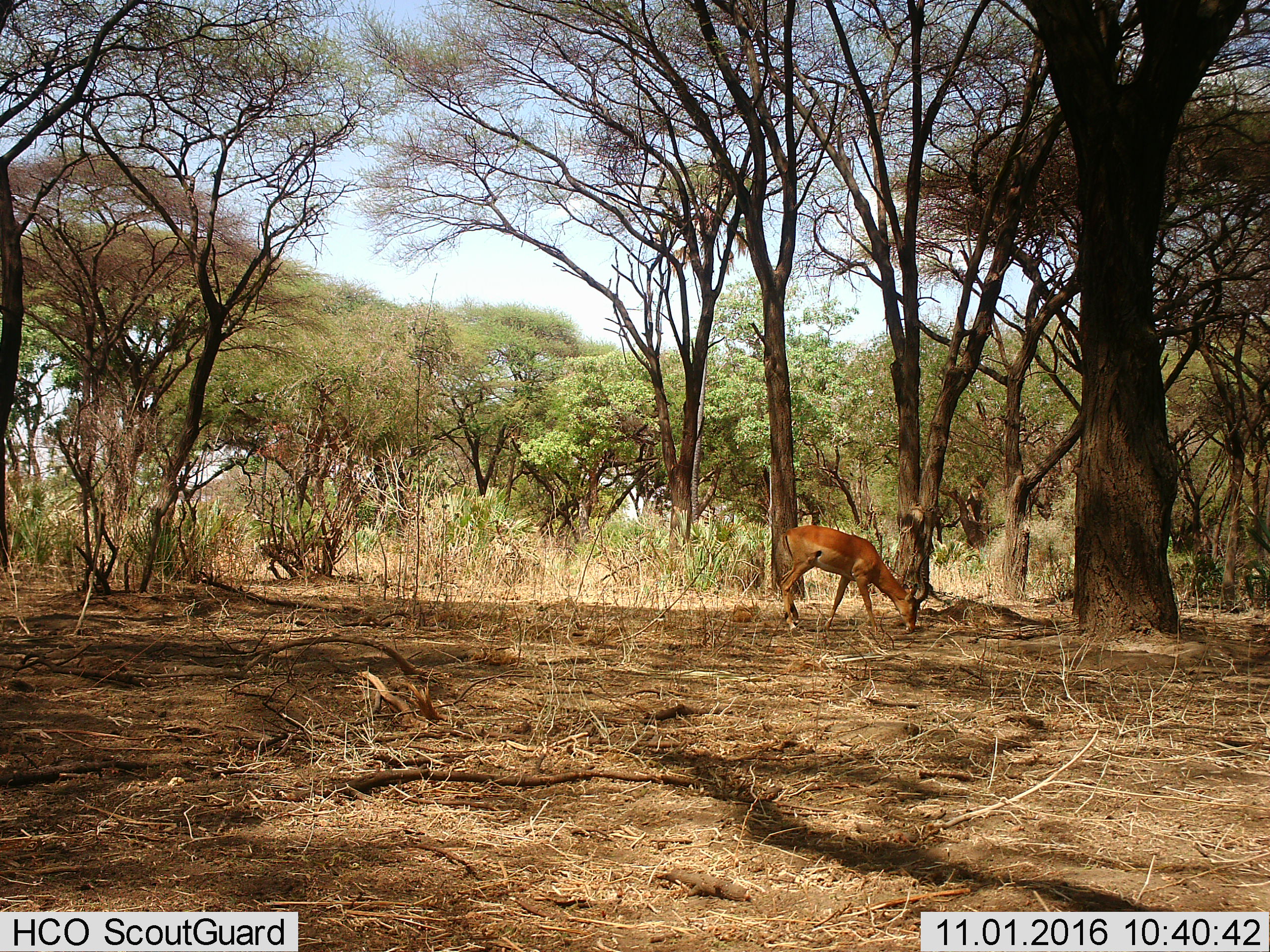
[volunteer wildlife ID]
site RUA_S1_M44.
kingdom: Animalia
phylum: Chordata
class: Mammalia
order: Artiodactyla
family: Bovidae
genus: Aepyceros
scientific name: Aepyceros melampus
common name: impala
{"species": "impala (Aepyceros melampus)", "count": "1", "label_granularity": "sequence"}